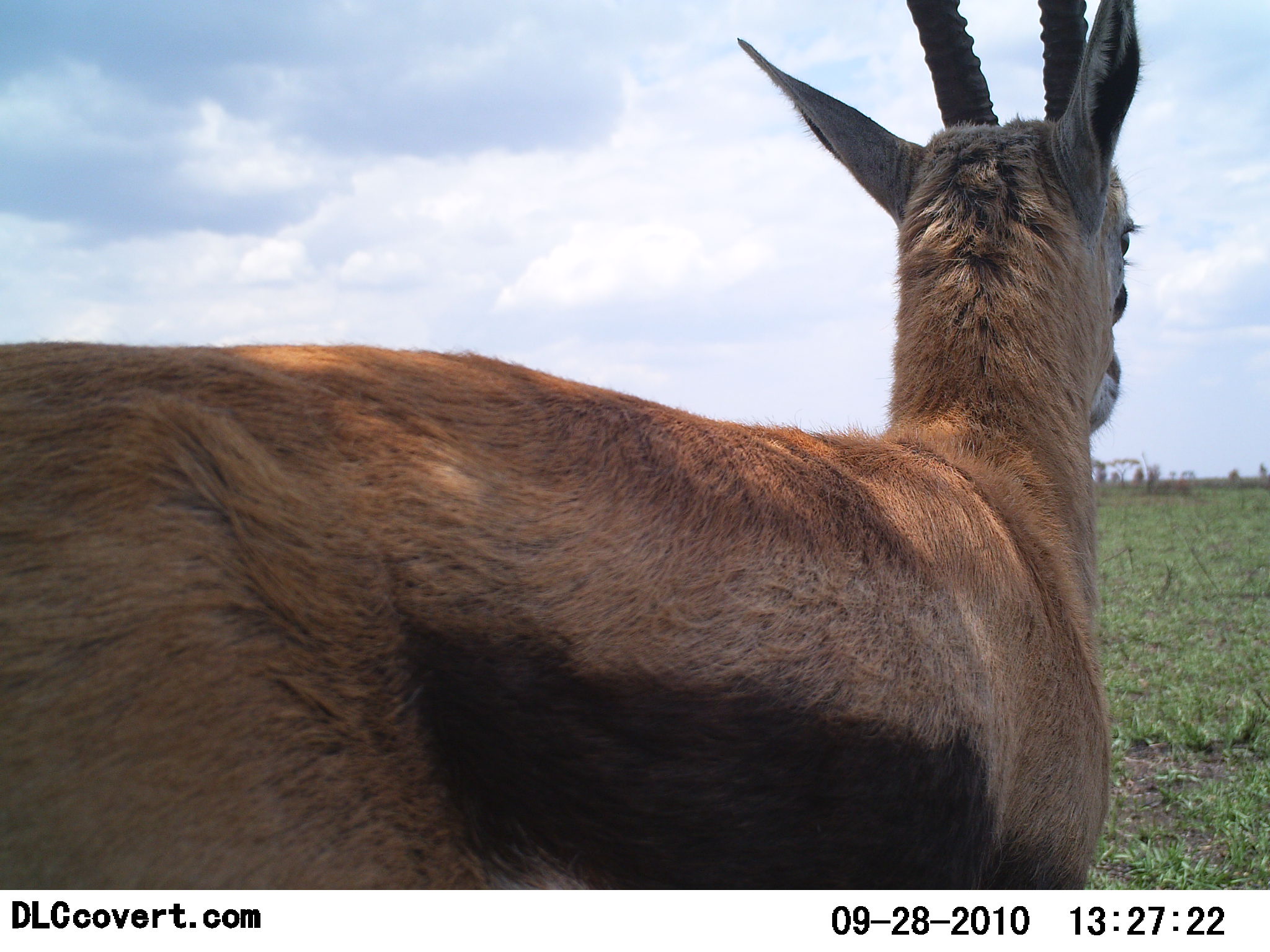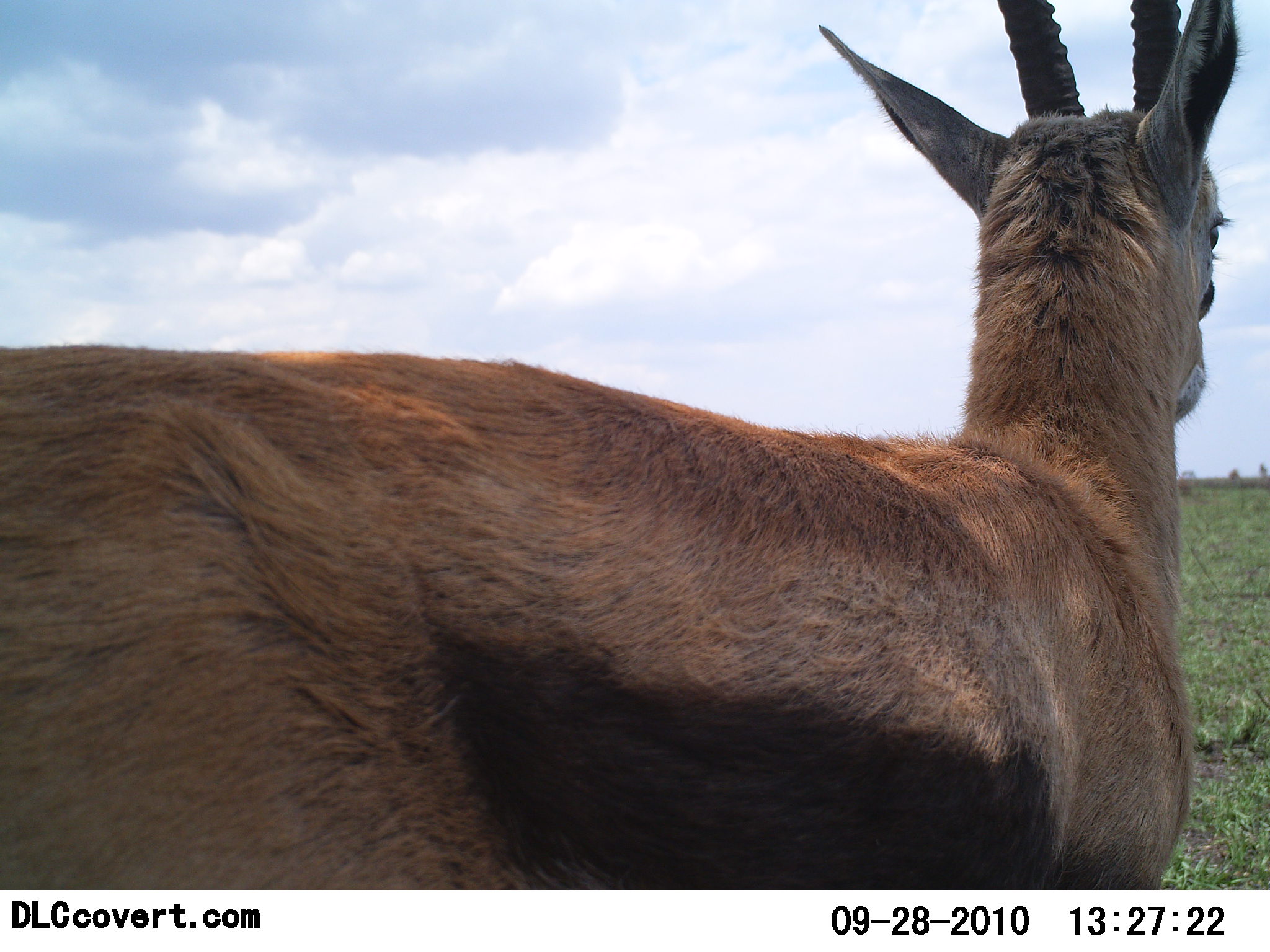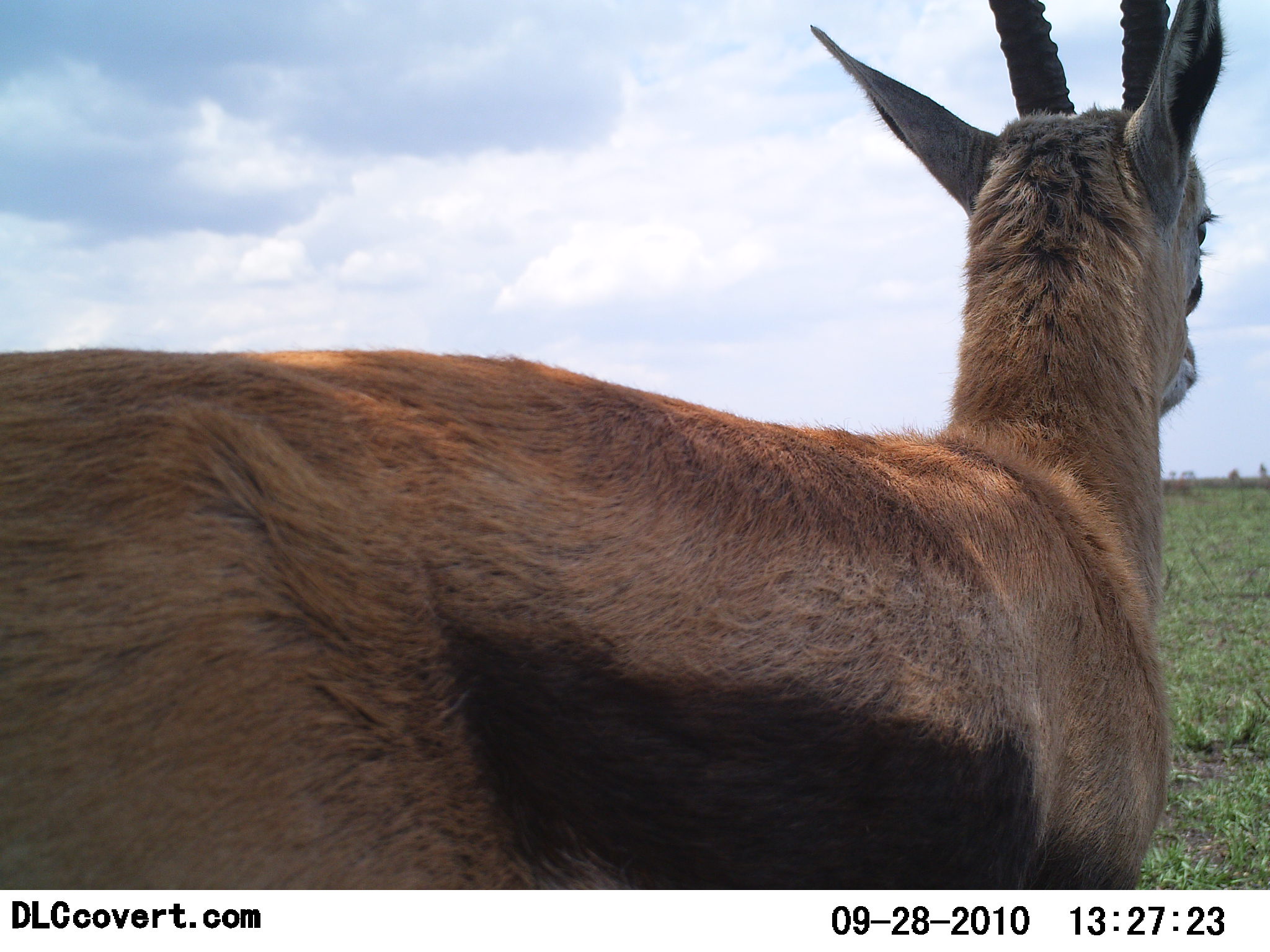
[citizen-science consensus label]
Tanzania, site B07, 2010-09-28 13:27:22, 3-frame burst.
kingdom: Animalia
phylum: Chordata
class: Mammalia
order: Artiodactyla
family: Bovidae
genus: Eudorcas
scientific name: Eudorcas thomsonii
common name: thomson's gazelle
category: gazellethomsons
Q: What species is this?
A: Gazellethomsons (thomson's gazelle) (Eudorcas thomsonii).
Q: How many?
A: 1.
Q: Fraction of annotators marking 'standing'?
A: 95%.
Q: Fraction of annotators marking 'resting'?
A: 0%.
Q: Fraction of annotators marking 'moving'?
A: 5%.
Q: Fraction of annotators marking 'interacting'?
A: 0%.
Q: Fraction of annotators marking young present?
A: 5%.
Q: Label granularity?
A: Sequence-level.